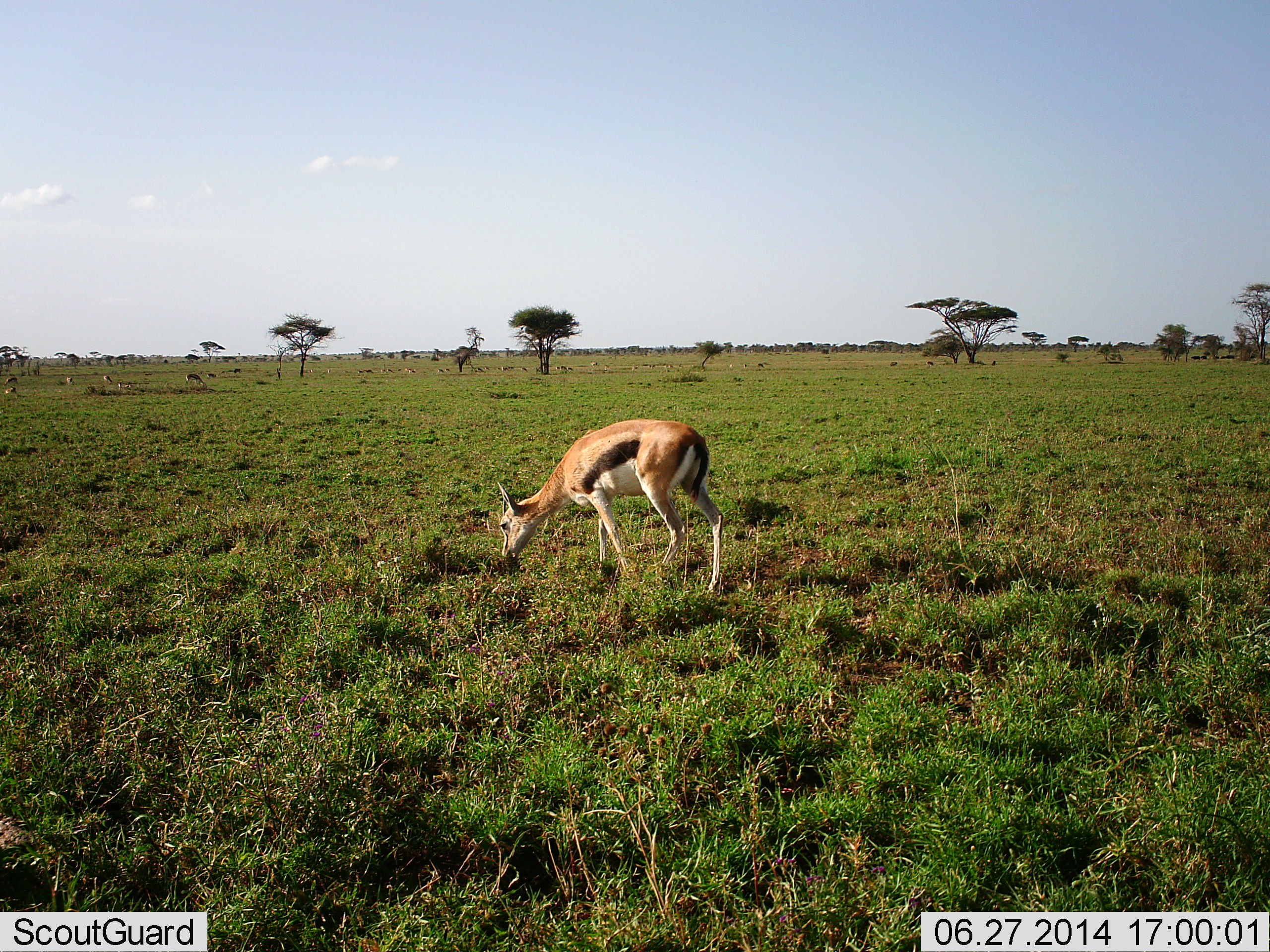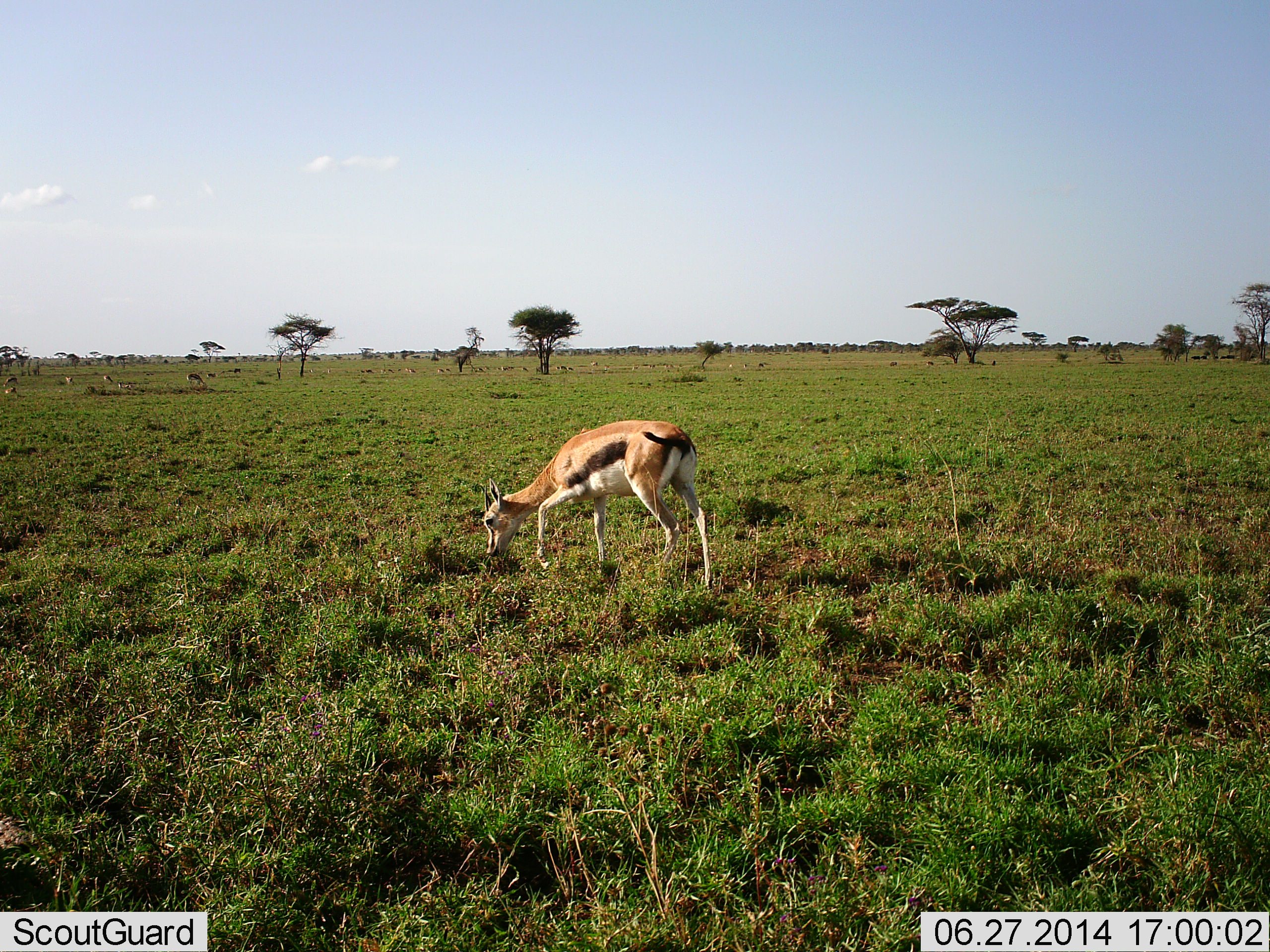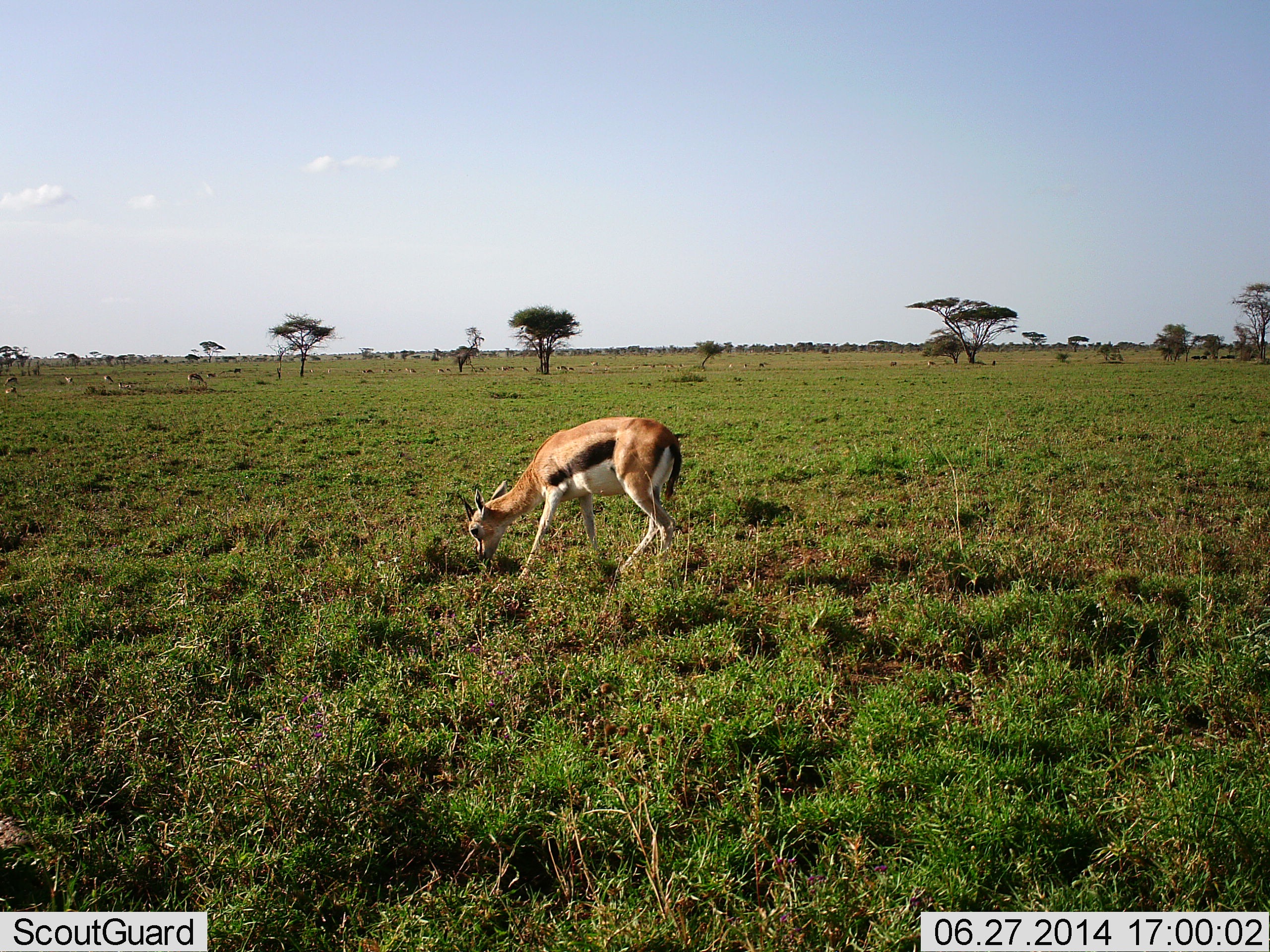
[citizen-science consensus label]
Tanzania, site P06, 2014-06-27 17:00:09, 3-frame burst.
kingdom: Animalia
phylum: Chordata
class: Mammalia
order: Artiodactyla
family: Bovidae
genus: Eudorcas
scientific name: Eudorcas thomsonii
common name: thomson's gazelle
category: gazellethomsons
Gazellethomsons (thomson's gazelle) (Eudorcas thomsonii), count 1. Behavior (volunteer vote fractions): standing 40%, resting 10%, moving 20%, interacting 0%. Young present (vote fraction): 0%. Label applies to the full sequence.